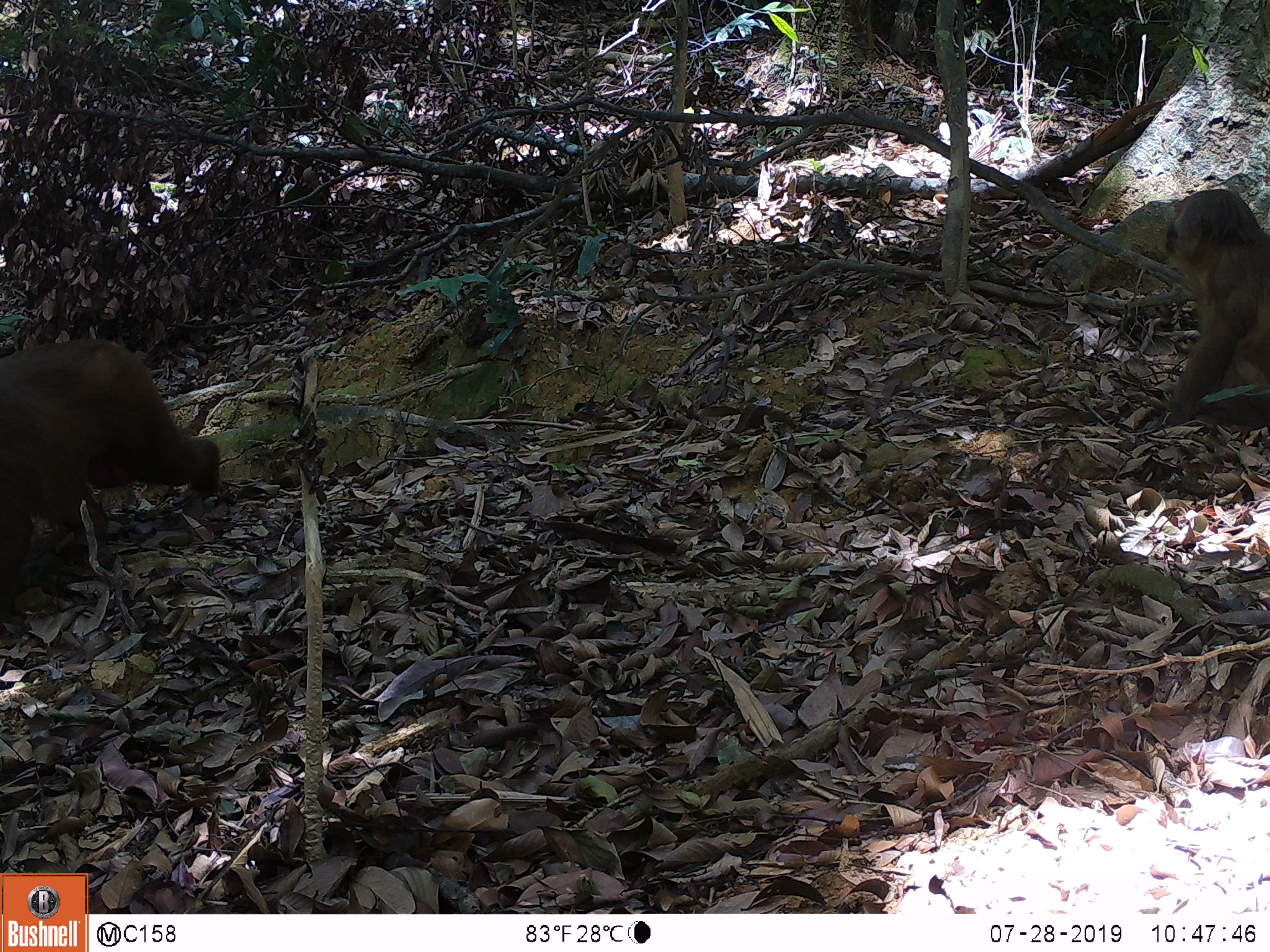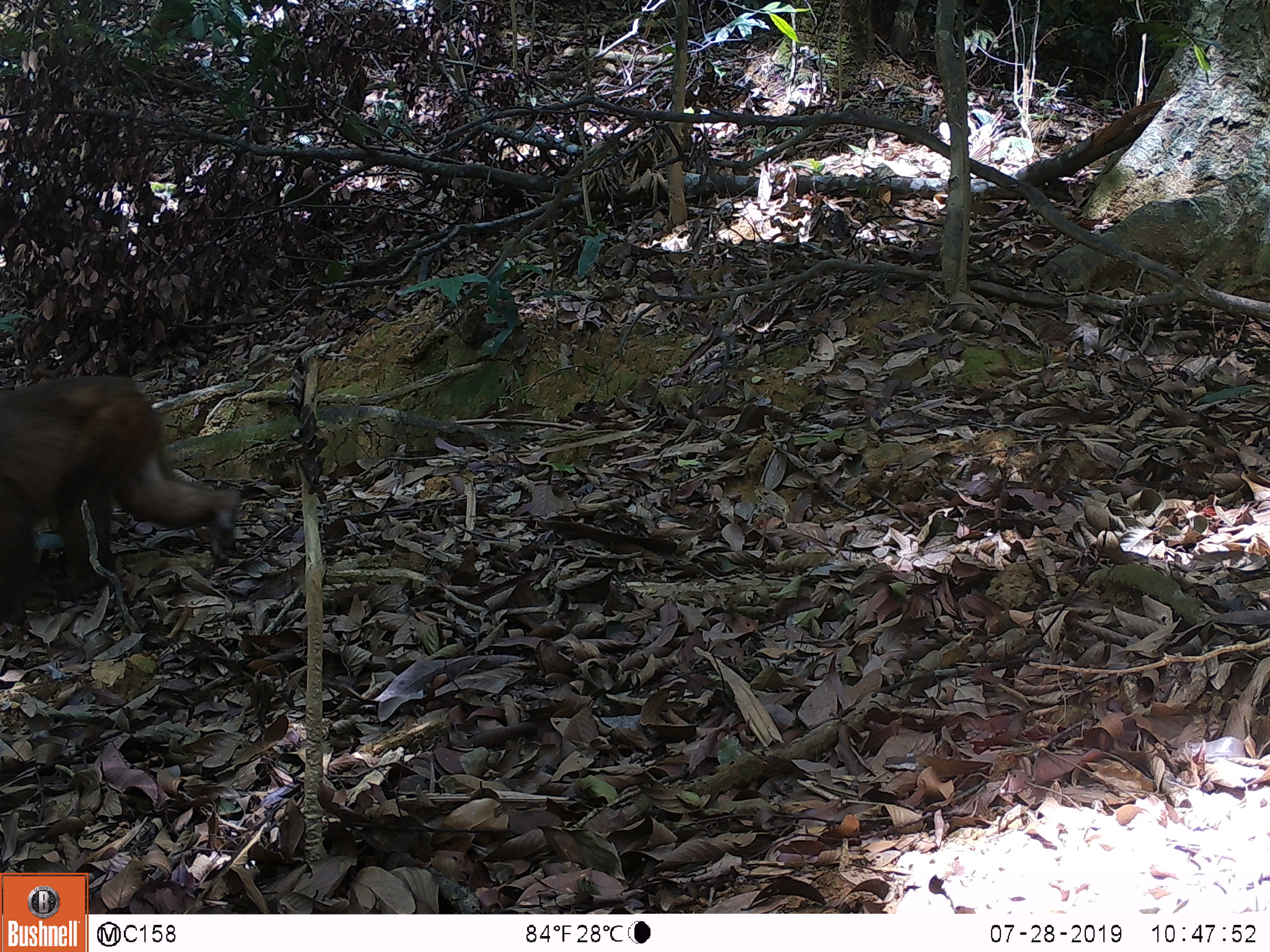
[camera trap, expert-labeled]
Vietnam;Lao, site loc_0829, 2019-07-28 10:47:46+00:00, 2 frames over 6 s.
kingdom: Animalia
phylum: Chordata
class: Mammalia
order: Artiodactyla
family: Suidae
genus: Sus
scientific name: Sus scrofa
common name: eurasian wild pig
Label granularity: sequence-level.